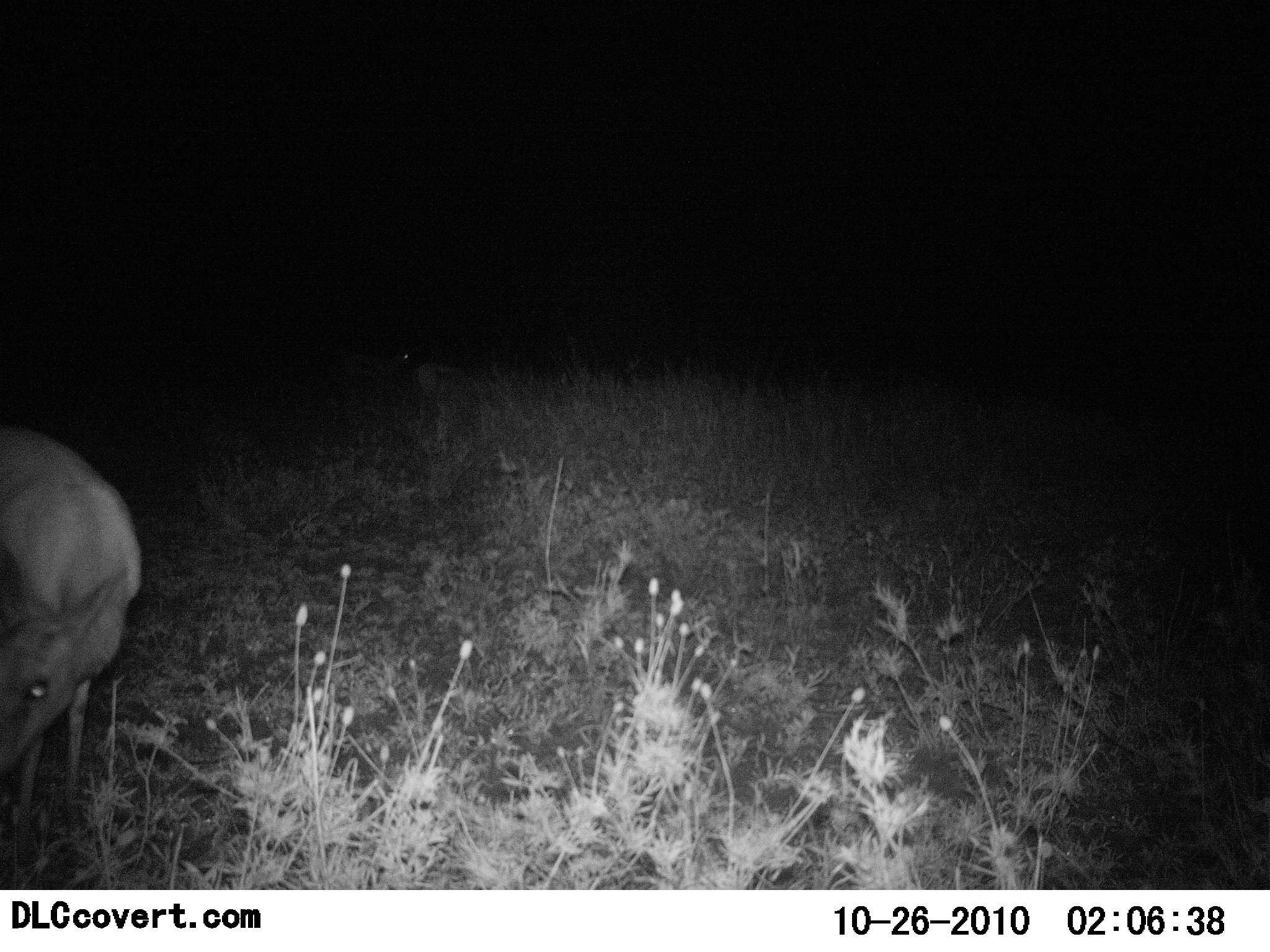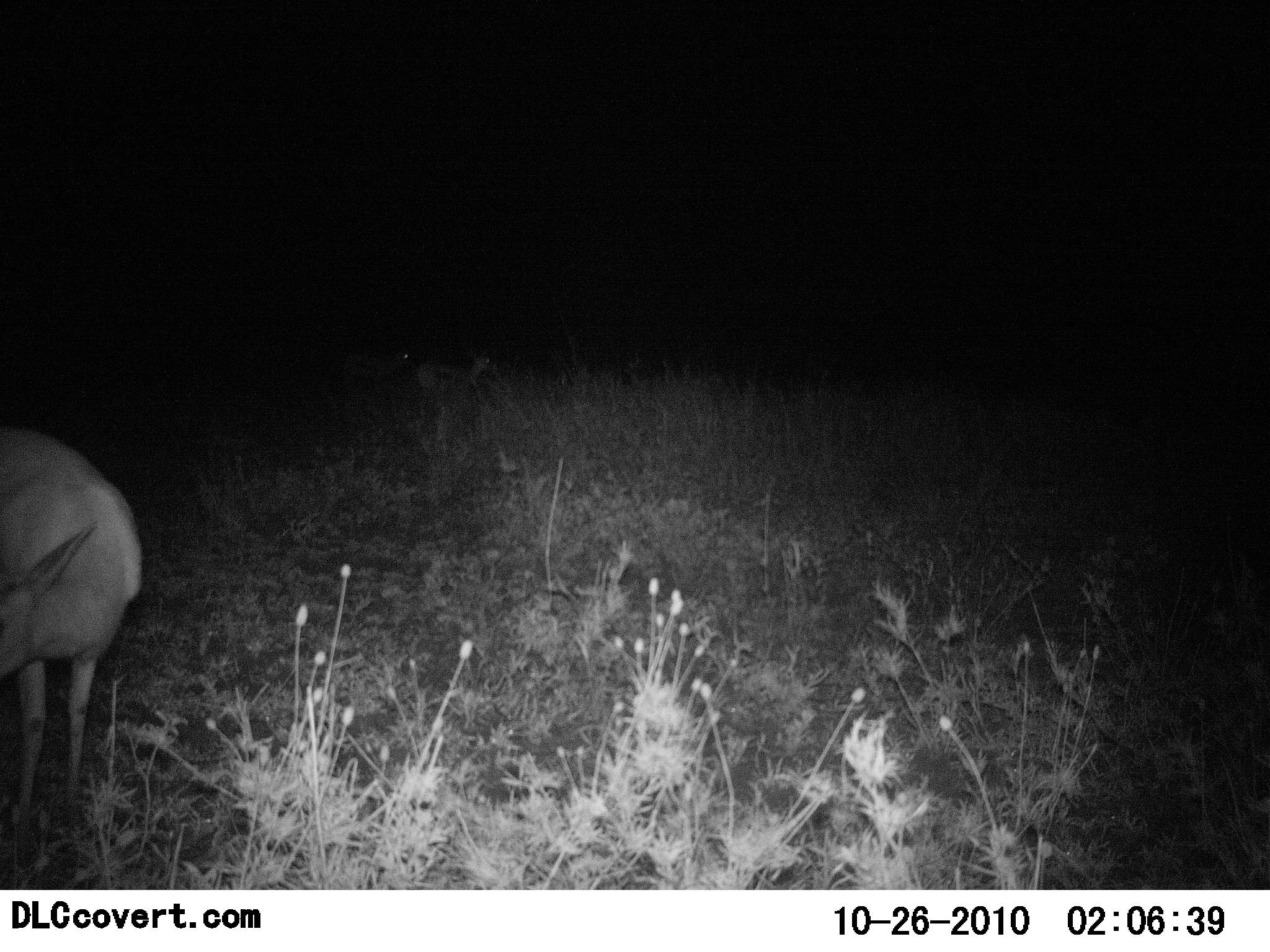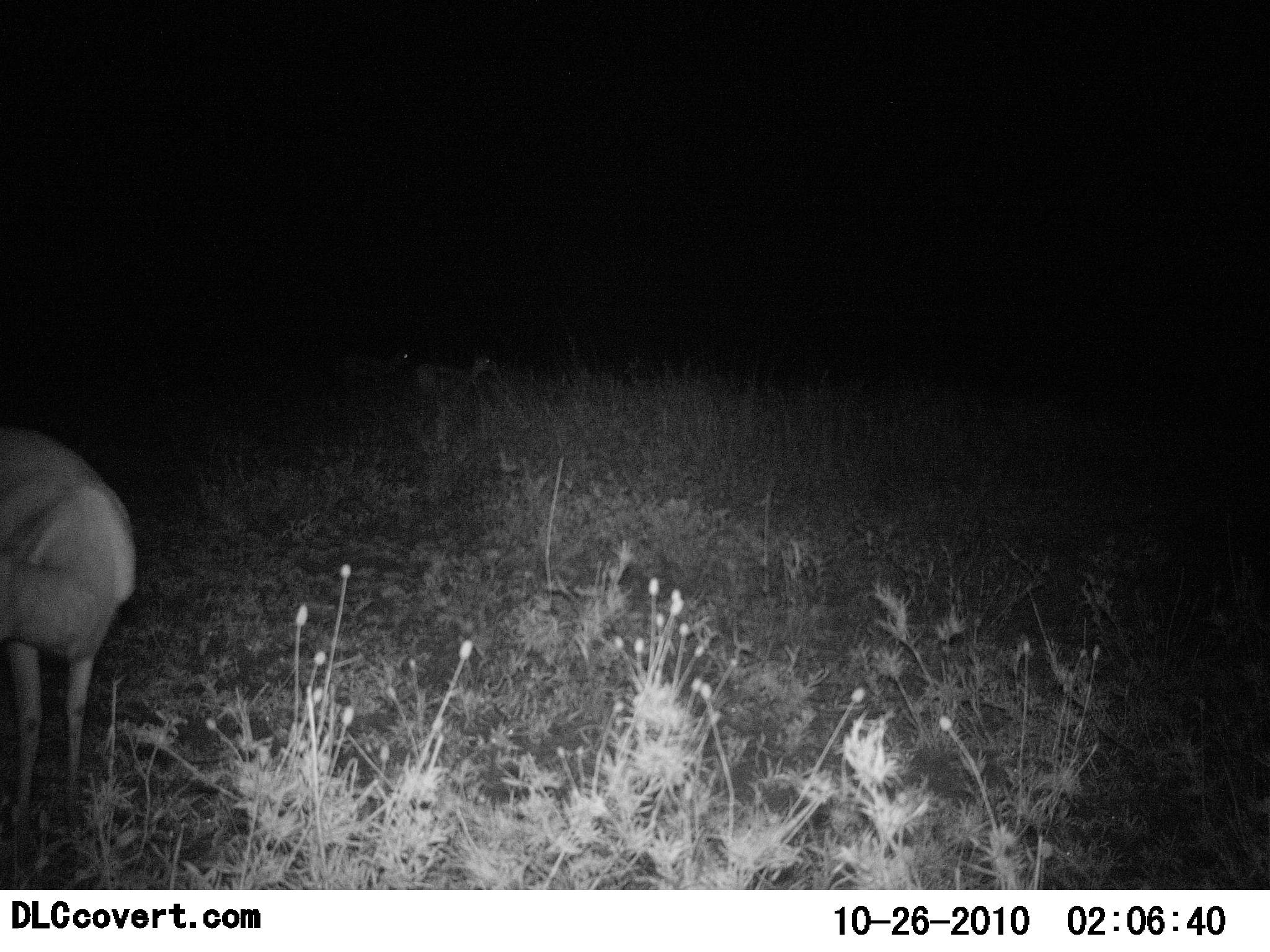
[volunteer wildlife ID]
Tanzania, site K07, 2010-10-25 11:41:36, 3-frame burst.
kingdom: Animalia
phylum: Chordata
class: Mammalia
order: Artiodactyla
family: Bovidae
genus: Redunca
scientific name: Redunca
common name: reedbuck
Reedbuck (Redunca), count 2. Behavior (volunteer vote fractions): standing 88%, resting 0%, moving 0%, interacting 0%. Young present (vote fraction): 0%. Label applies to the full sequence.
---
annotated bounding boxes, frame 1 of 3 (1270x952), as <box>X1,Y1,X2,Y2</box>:
animal: <box>0,420,148,860</box>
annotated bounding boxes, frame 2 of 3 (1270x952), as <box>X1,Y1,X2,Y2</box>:
animal: <box>0,427,149,835</box>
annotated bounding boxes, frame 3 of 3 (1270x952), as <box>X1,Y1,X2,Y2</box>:
animal: <box>0,423,141,835</box>